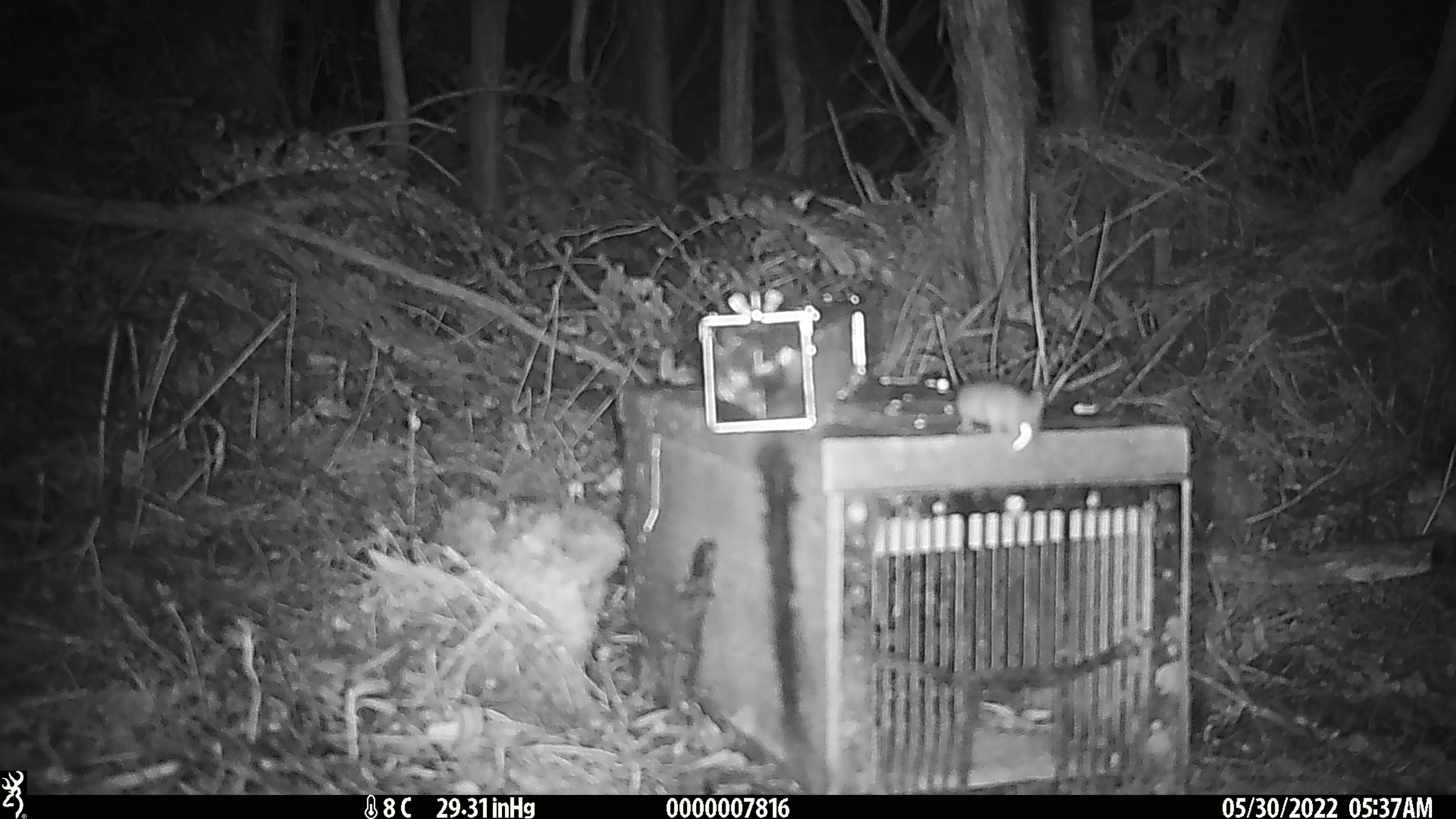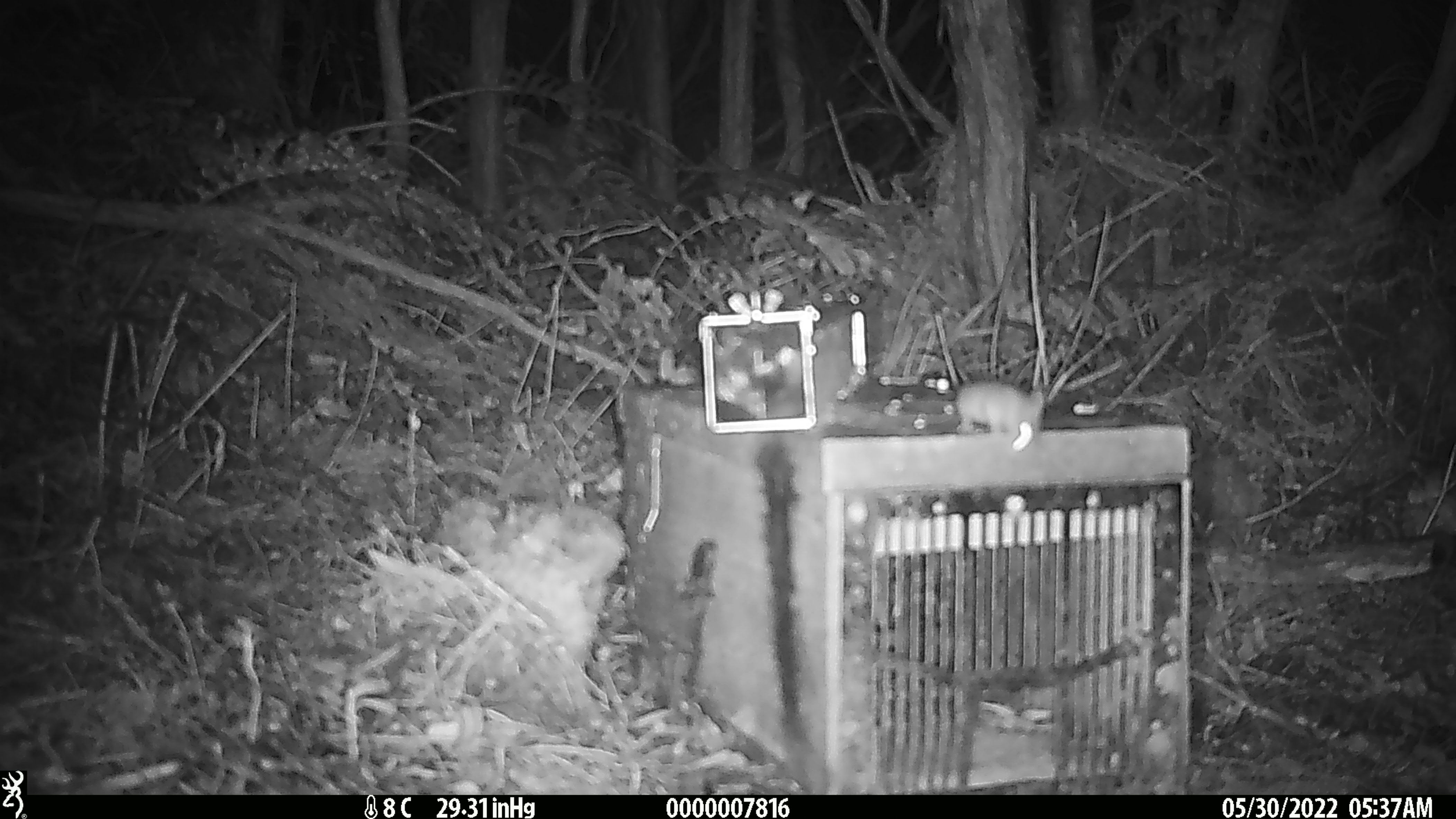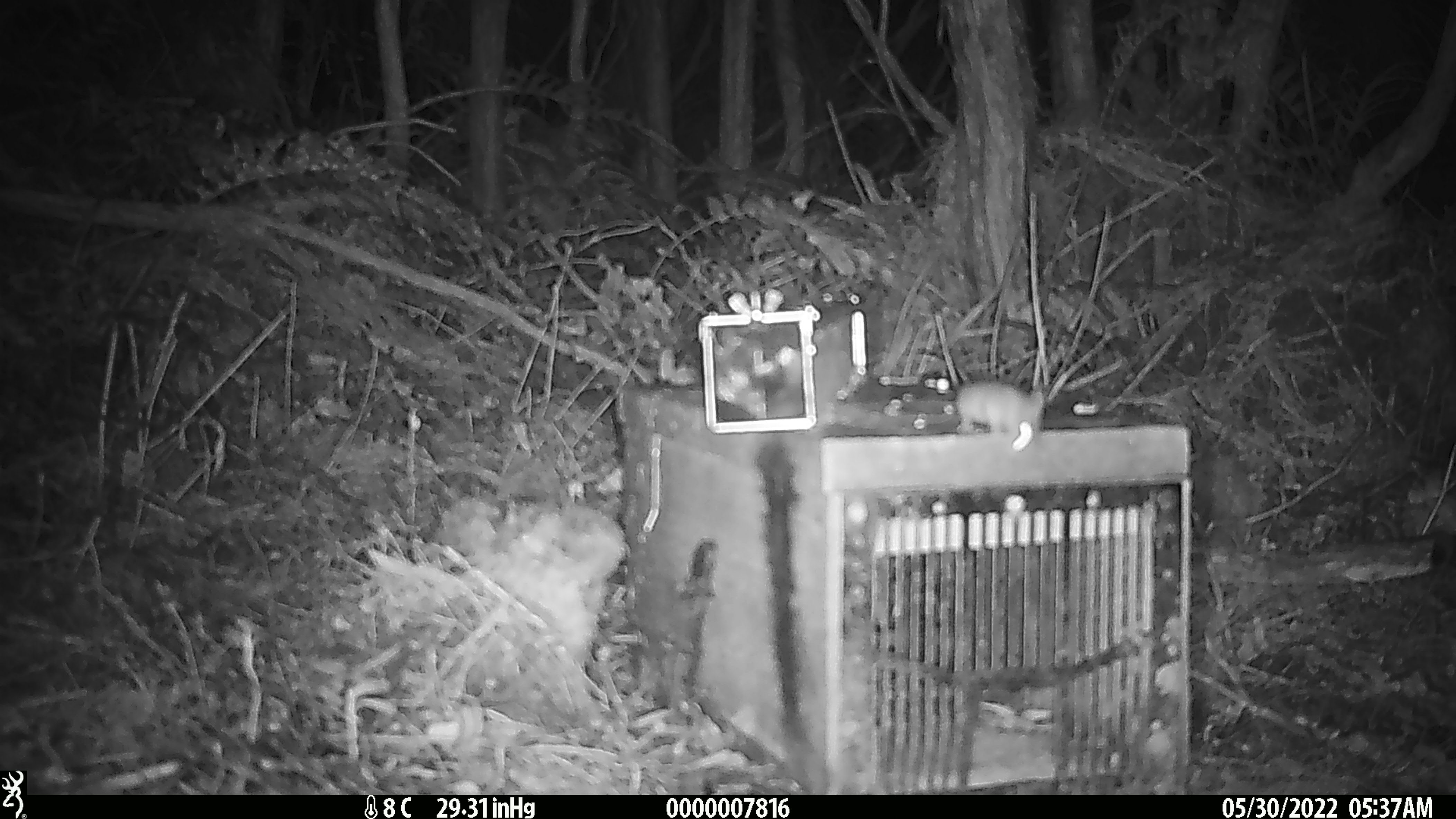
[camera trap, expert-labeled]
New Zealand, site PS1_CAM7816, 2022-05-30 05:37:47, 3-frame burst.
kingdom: Animalia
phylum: Chordata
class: Mammalia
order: Rodentia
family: Muridae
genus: Mus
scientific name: Mus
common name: mouse